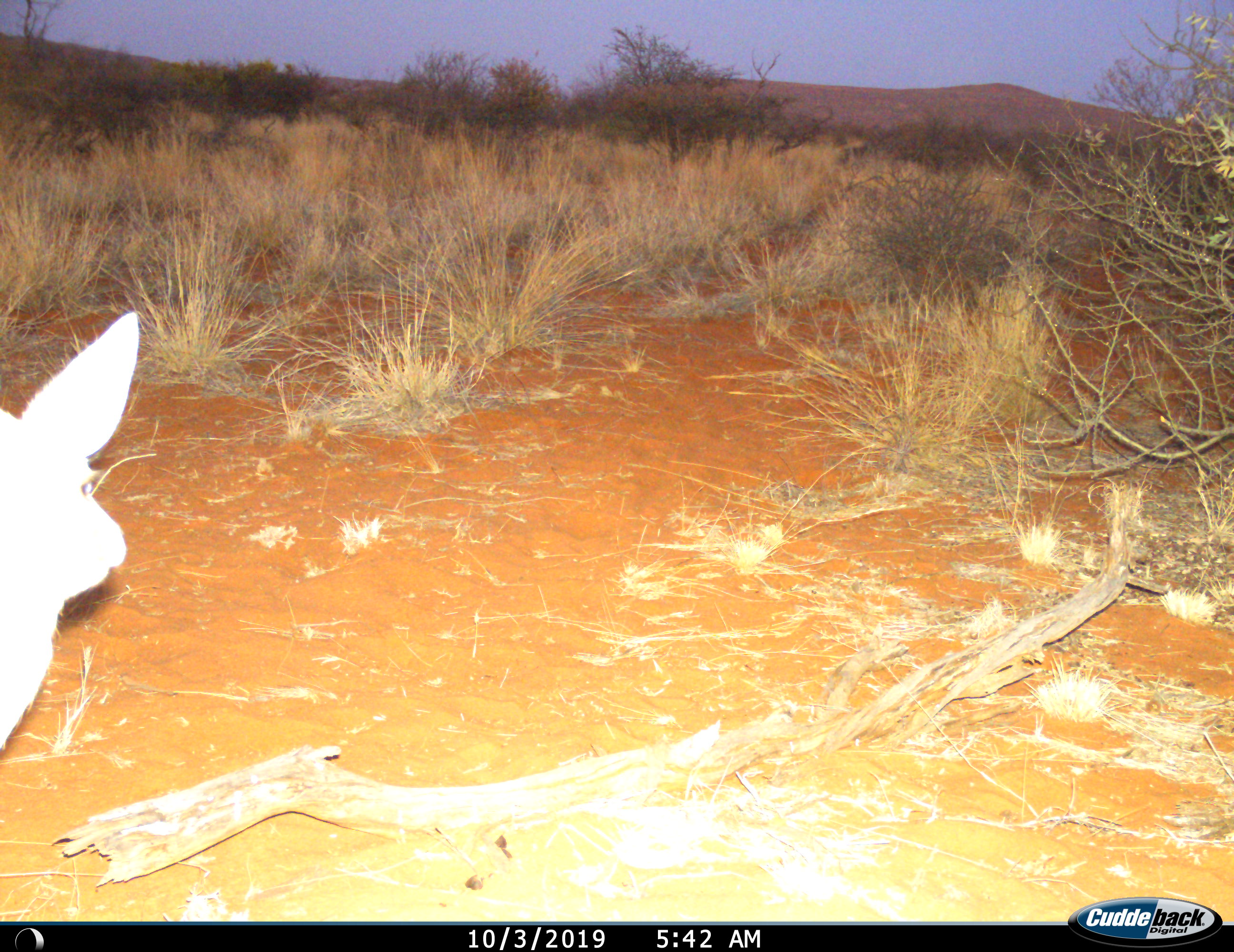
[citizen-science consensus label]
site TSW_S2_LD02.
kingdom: Animalia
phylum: Chordata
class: Mammalia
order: Artiodactyla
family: Bovidae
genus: Raphicerus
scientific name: Raphicerus campestris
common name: steenbok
Steenbok (Raphicerus campestris), count 1. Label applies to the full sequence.